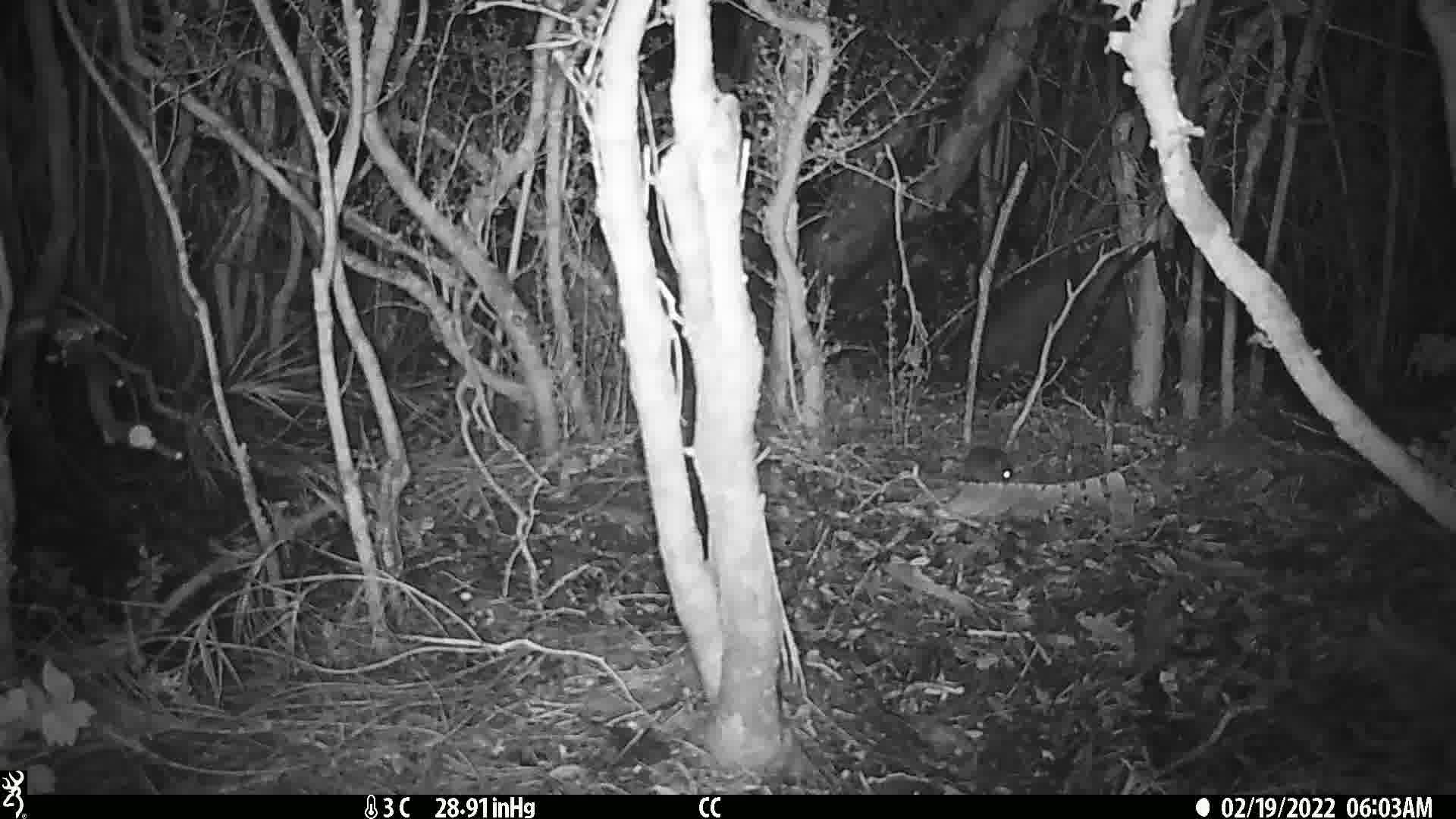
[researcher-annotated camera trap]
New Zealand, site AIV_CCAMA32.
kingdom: Animalia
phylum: Chordata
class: Mammalia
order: Rodentia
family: Muridae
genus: Mus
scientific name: Mus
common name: mouse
Mouse (Mus).